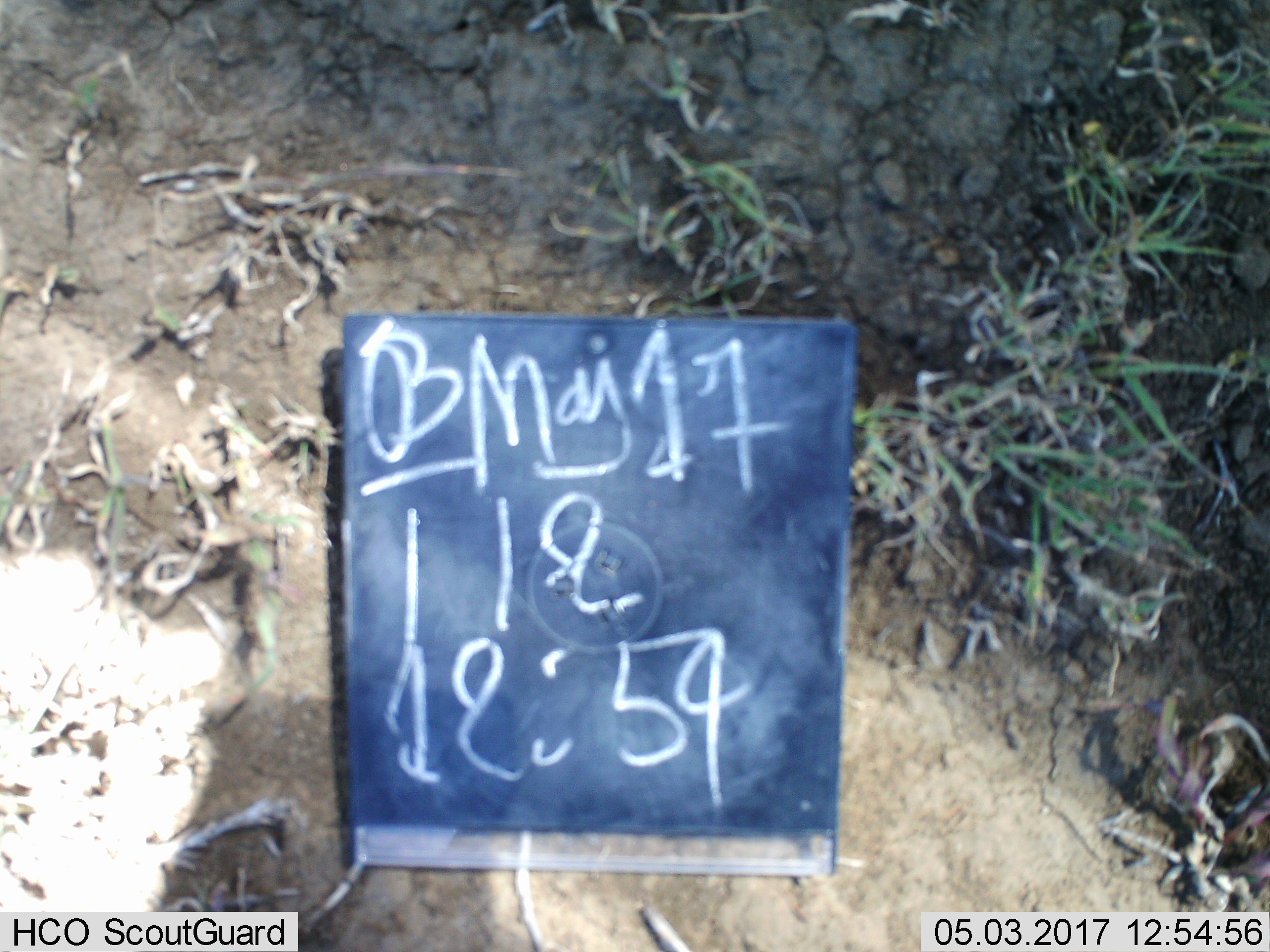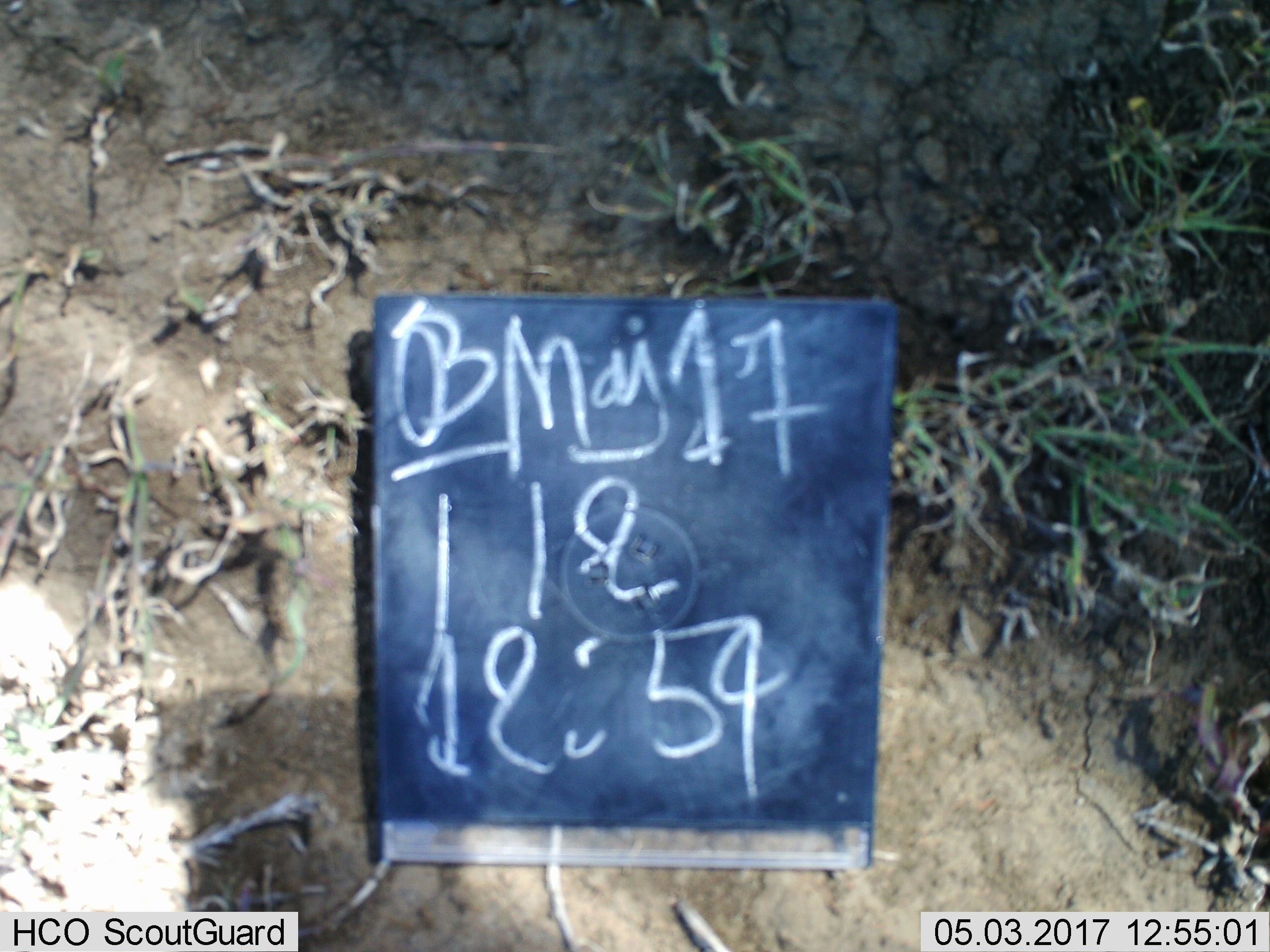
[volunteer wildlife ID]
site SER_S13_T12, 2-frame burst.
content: unidentified animal